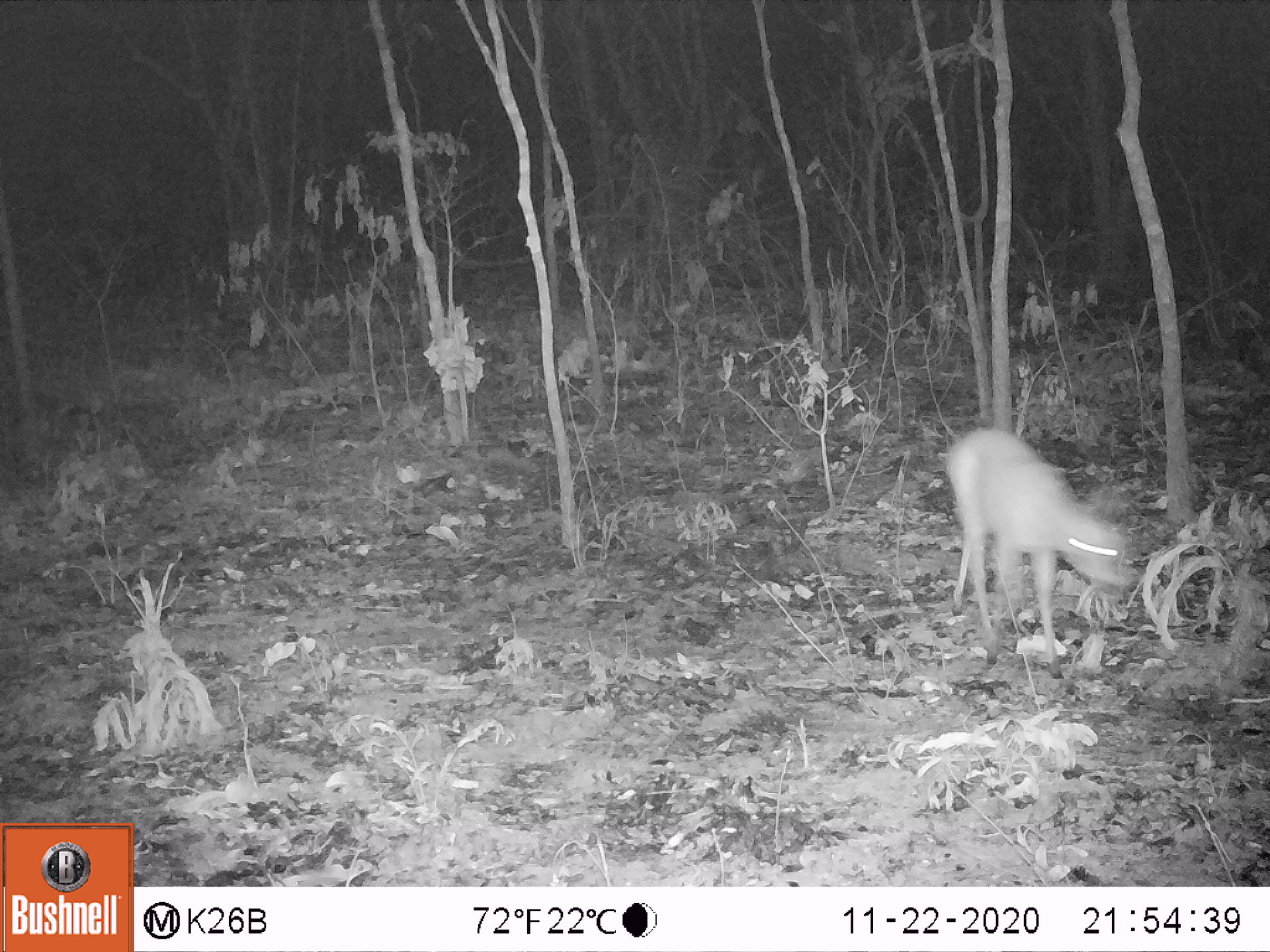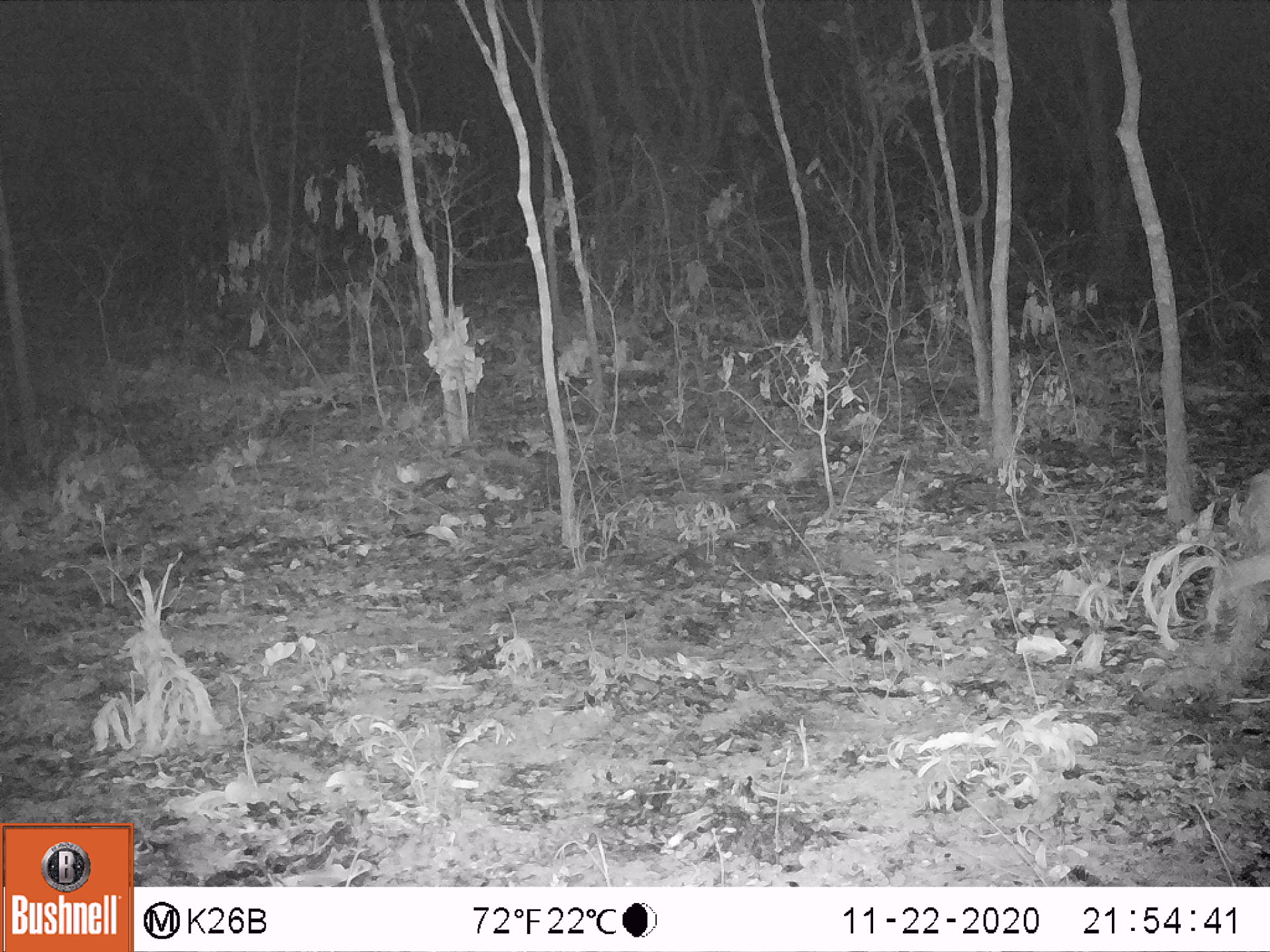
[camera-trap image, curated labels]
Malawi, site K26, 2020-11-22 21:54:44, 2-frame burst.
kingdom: Animalia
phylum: Chordata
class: Mammalia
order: Artiodactyla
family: Bovidae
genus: Sylvicapra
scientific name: Sylvicapra grimmia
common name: common duiker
Common duiker (Sylvicapra grimmia), count 1.